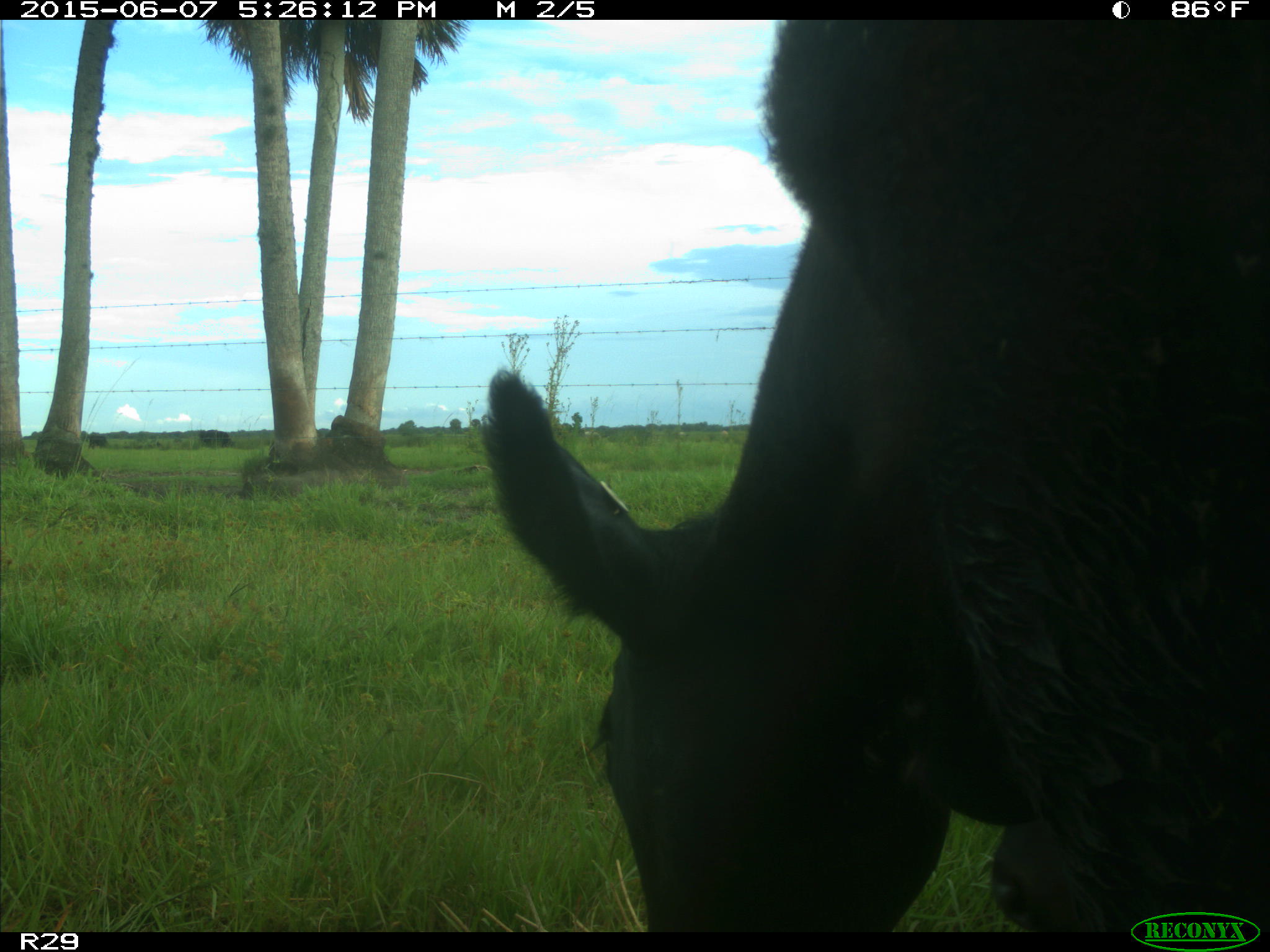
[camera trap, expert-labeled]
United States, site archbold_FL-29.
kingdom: Animalia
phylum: Chordata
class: Mammalia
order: Artiodactyla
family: Bovidae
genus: Bos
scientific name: Bos taurus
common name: domestic cow